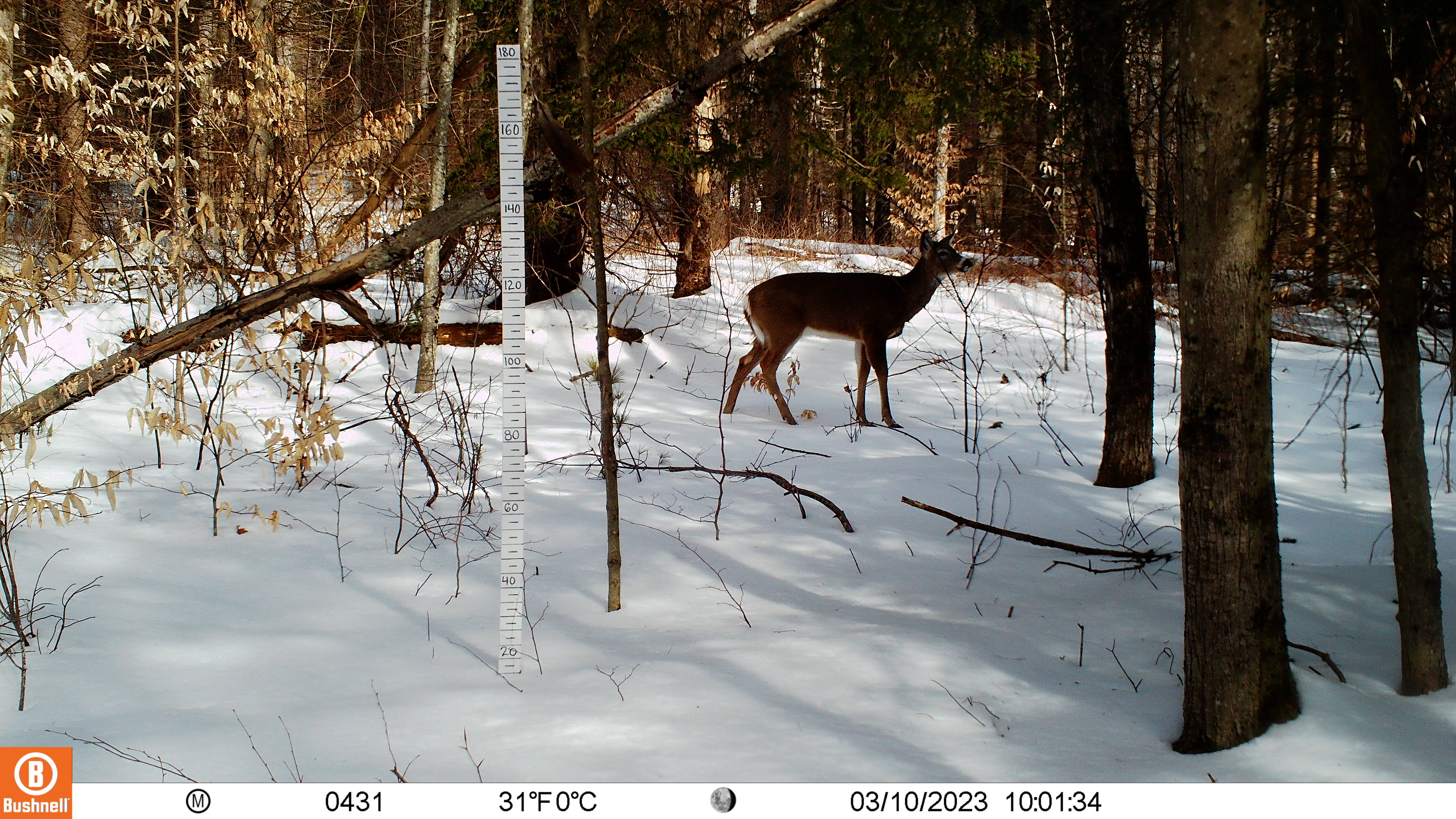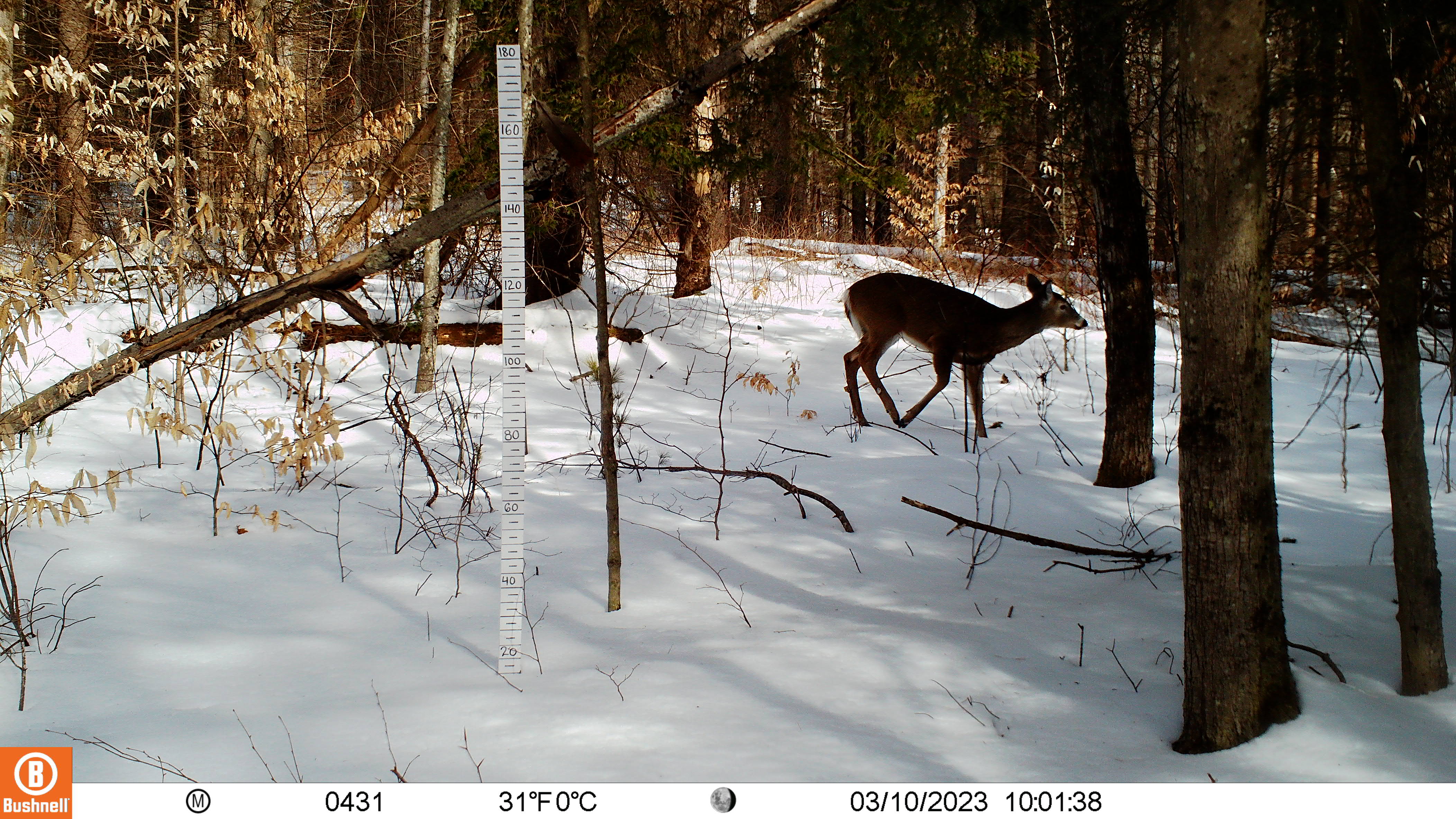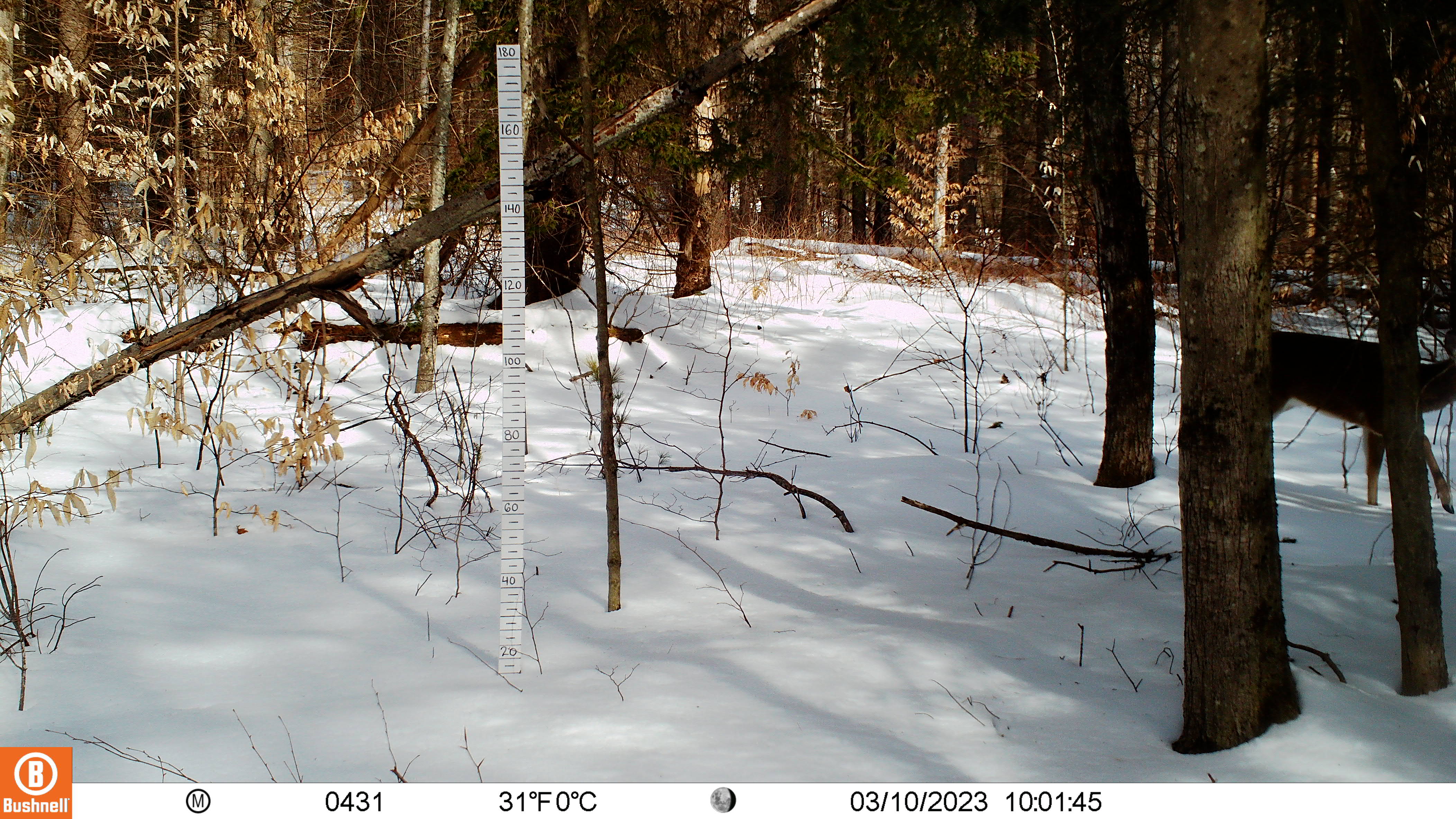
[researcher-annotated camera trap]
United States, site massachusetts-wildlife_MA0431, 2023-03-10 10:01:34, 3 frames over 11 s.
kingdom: Animalia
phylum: Chordata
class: Mammalia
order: Artiodactyla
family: Cervidae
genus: Odocoileus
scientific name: Odocoileus virginianus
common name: white-tailed deer